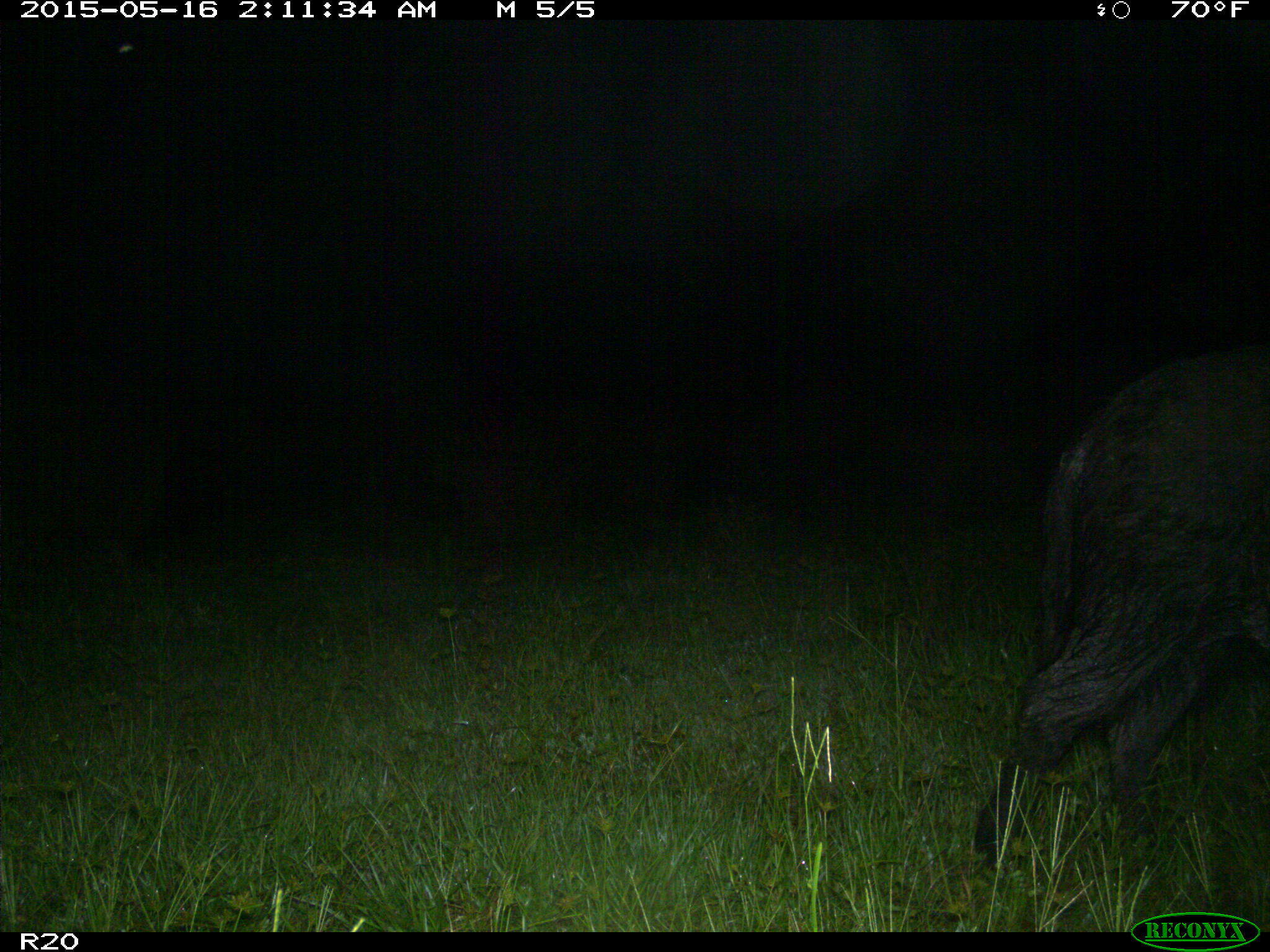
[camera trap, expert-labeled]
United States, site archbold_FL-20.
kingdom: Animalia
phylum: Chordata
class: Mammalia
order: Artiodactyla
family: Suidae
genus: Sus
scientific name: Sus scrofa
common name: wild boar